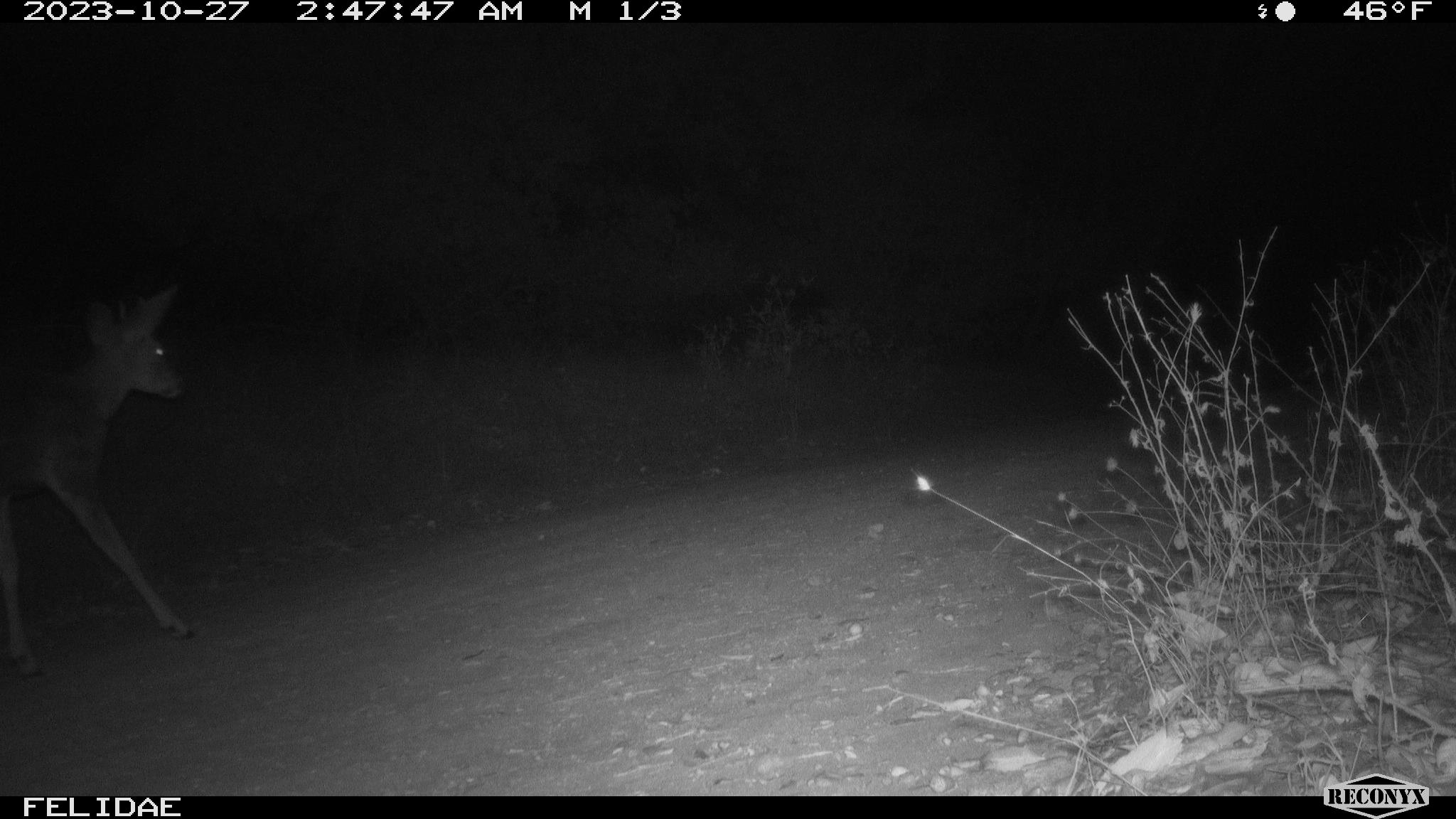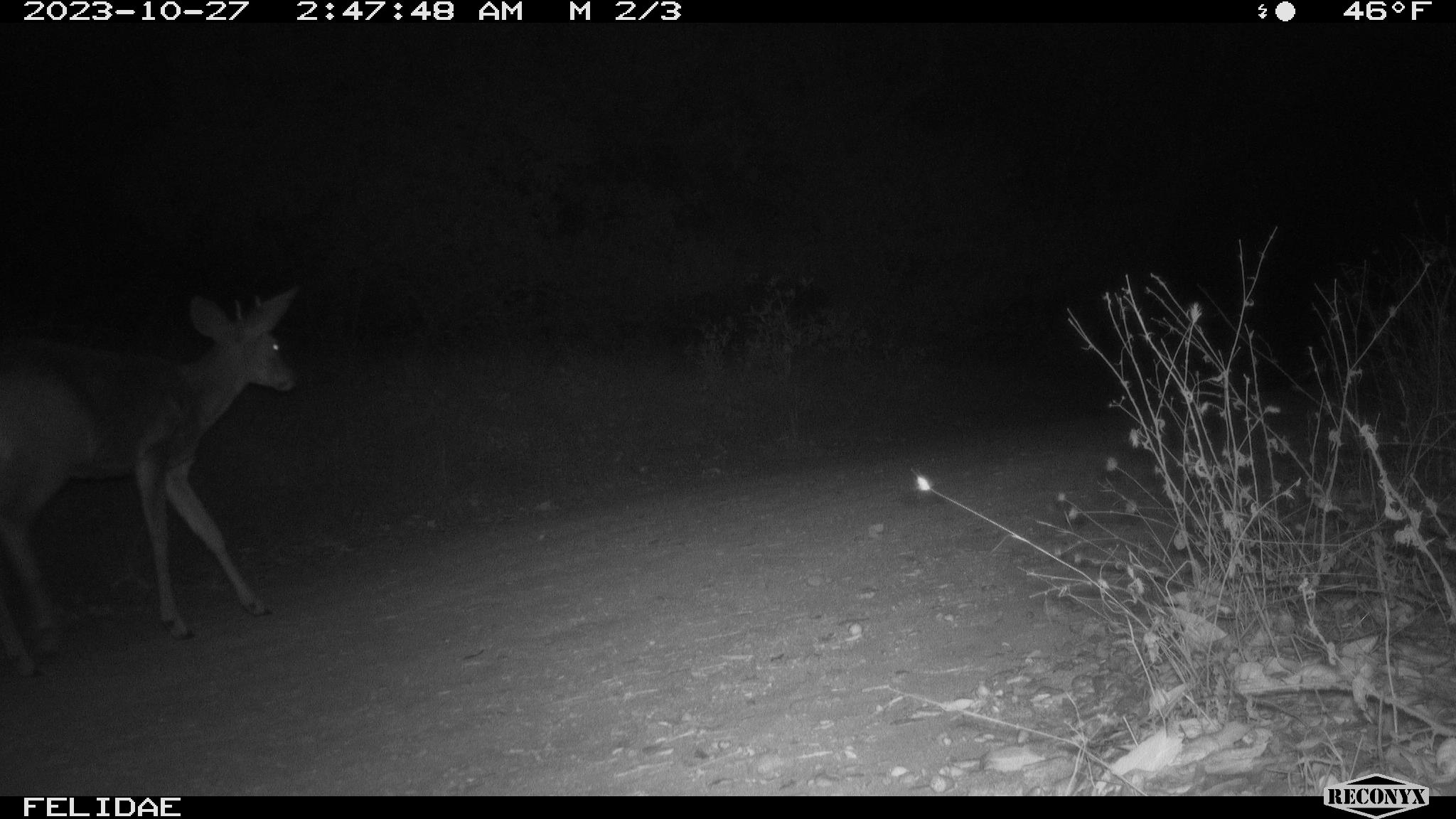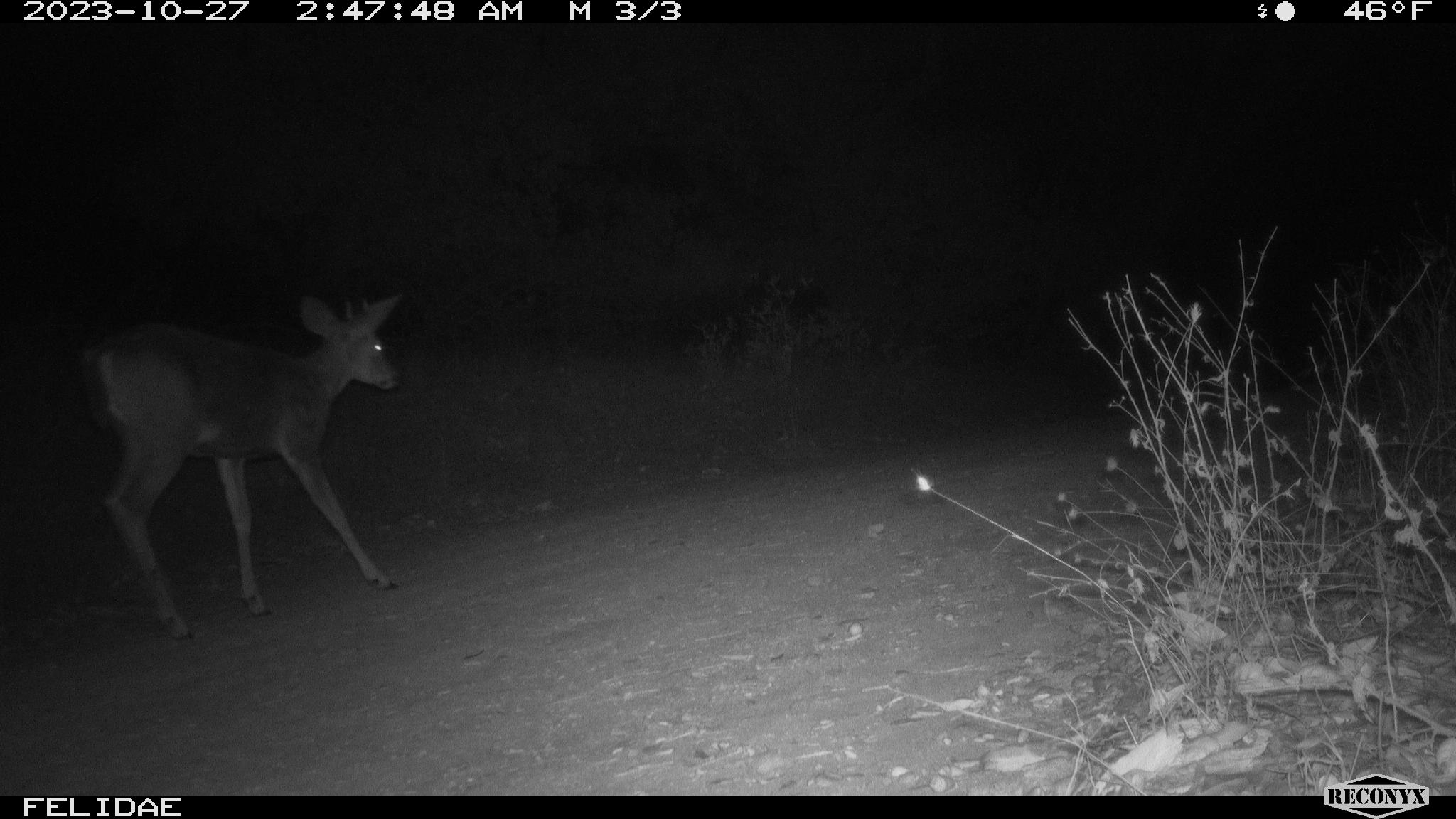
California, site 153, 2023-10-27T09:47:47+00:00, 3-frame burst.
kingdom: Animalia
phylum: Chordata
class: Mammalia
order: Artiodactyla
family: Cervidae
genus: Odocoileus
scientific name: Odocoileus hemionus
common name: mule deer